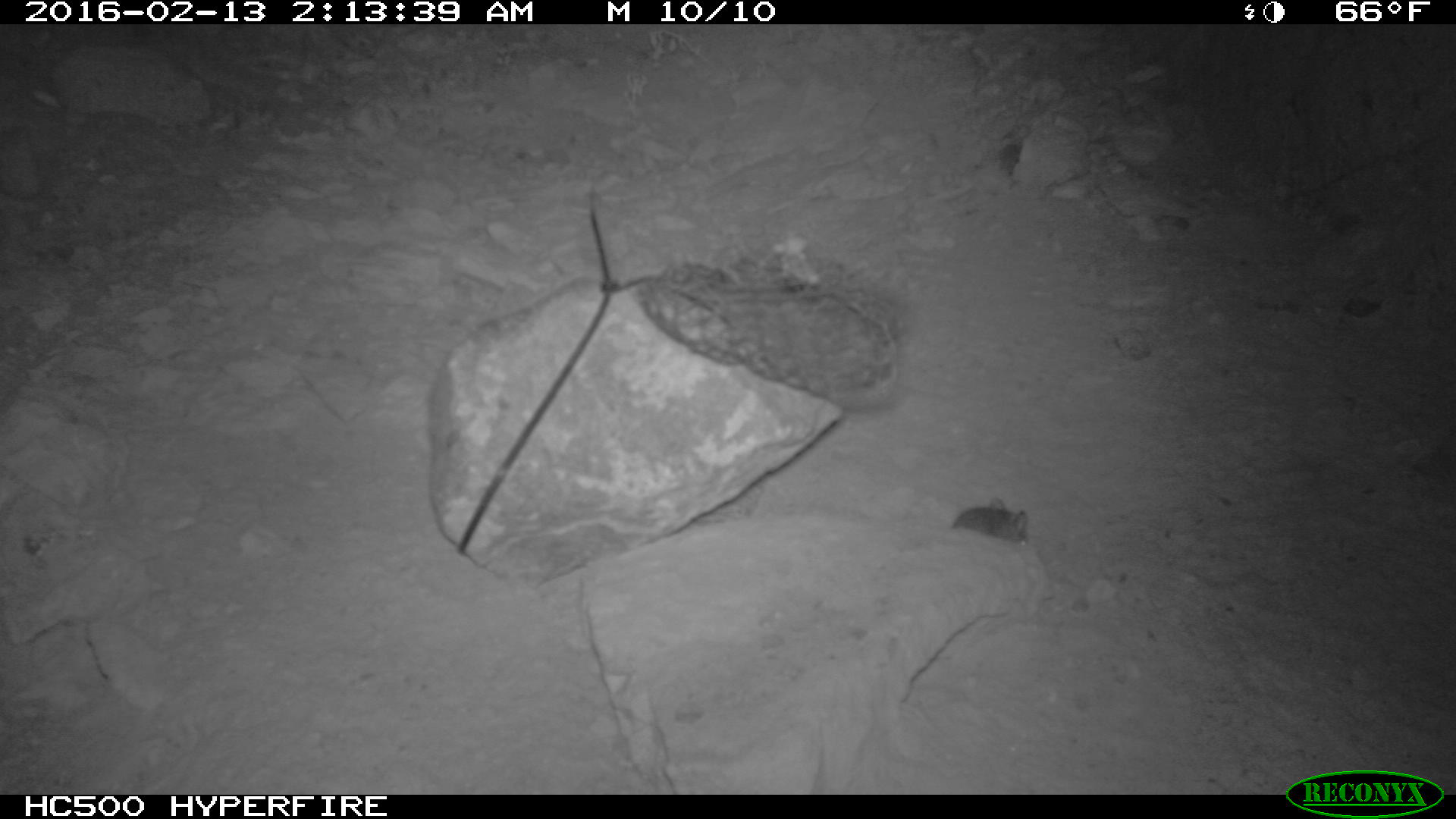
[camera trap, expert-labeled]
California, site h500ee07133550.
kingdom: Animalia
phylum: Chordata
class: Mammalia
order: Rodentia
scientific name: Rodentia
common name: rodent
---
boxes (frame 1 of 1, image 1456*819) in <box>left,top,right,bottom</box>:
rodent: <box>907,497,1031,546</box>